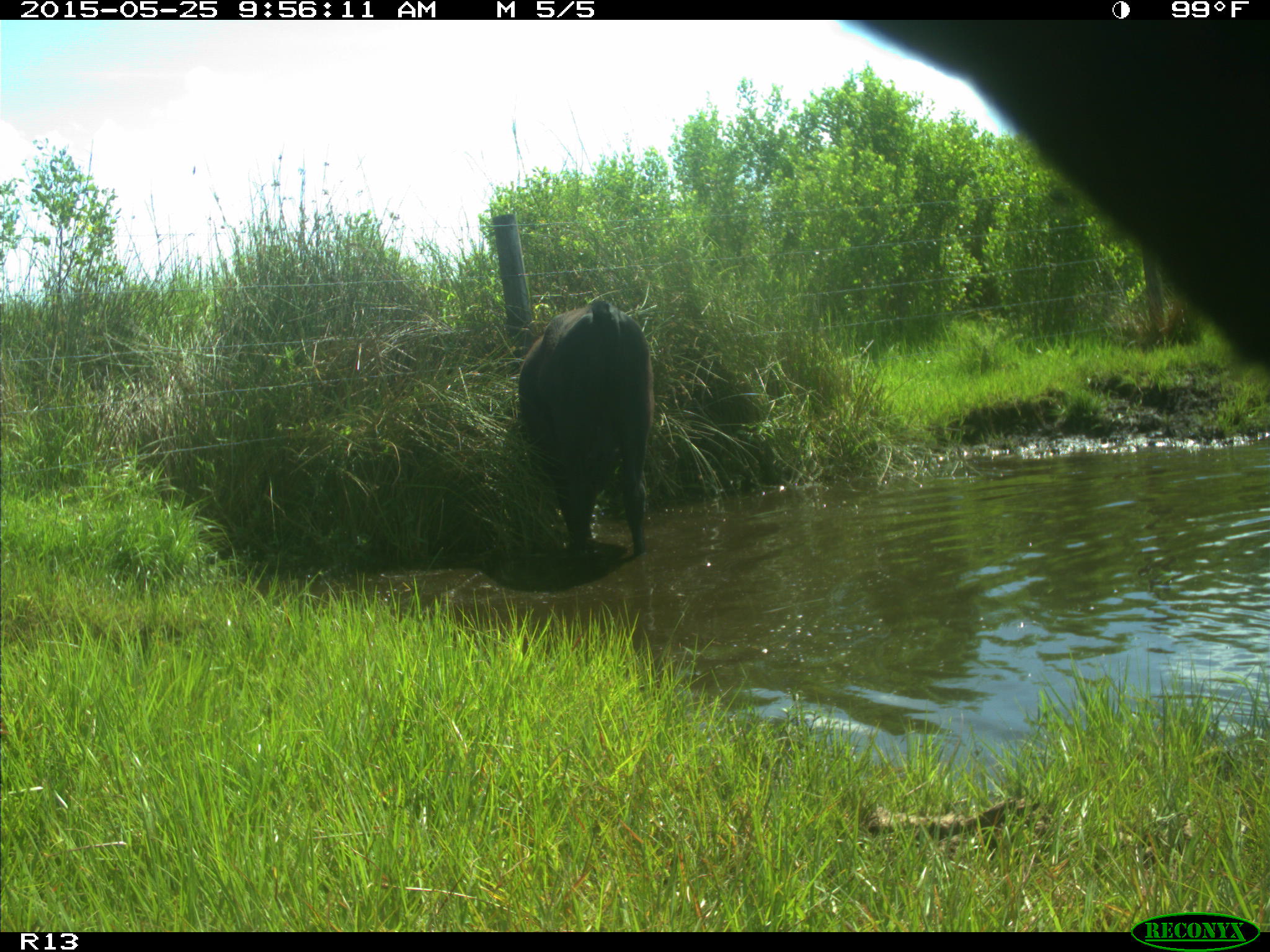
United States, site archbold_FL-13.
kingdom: Animalia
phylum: Chordata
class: Mammalia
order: Artiodactyla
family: Bovidae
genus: Bos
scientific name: Bos taurus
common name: domestic cow